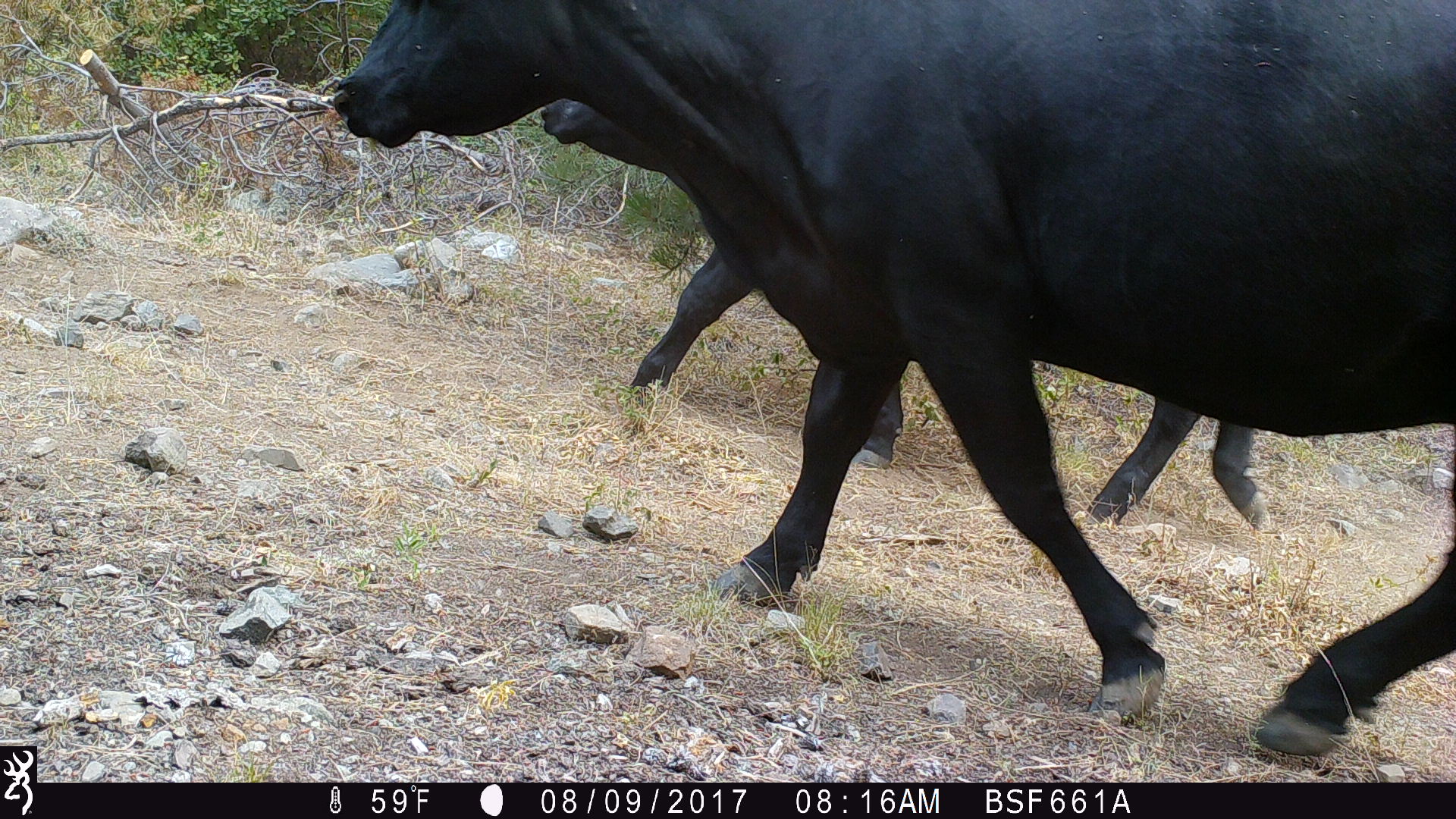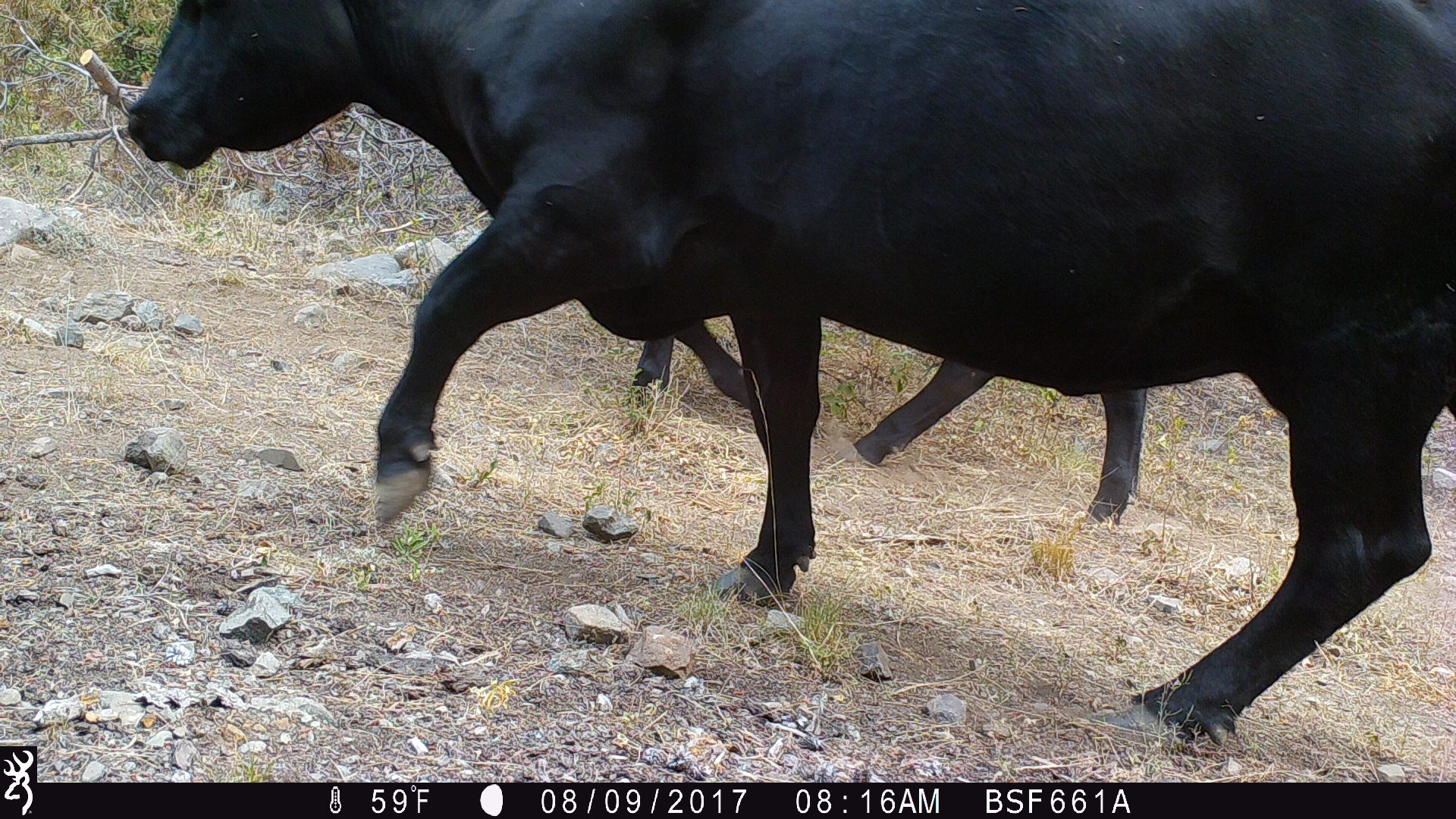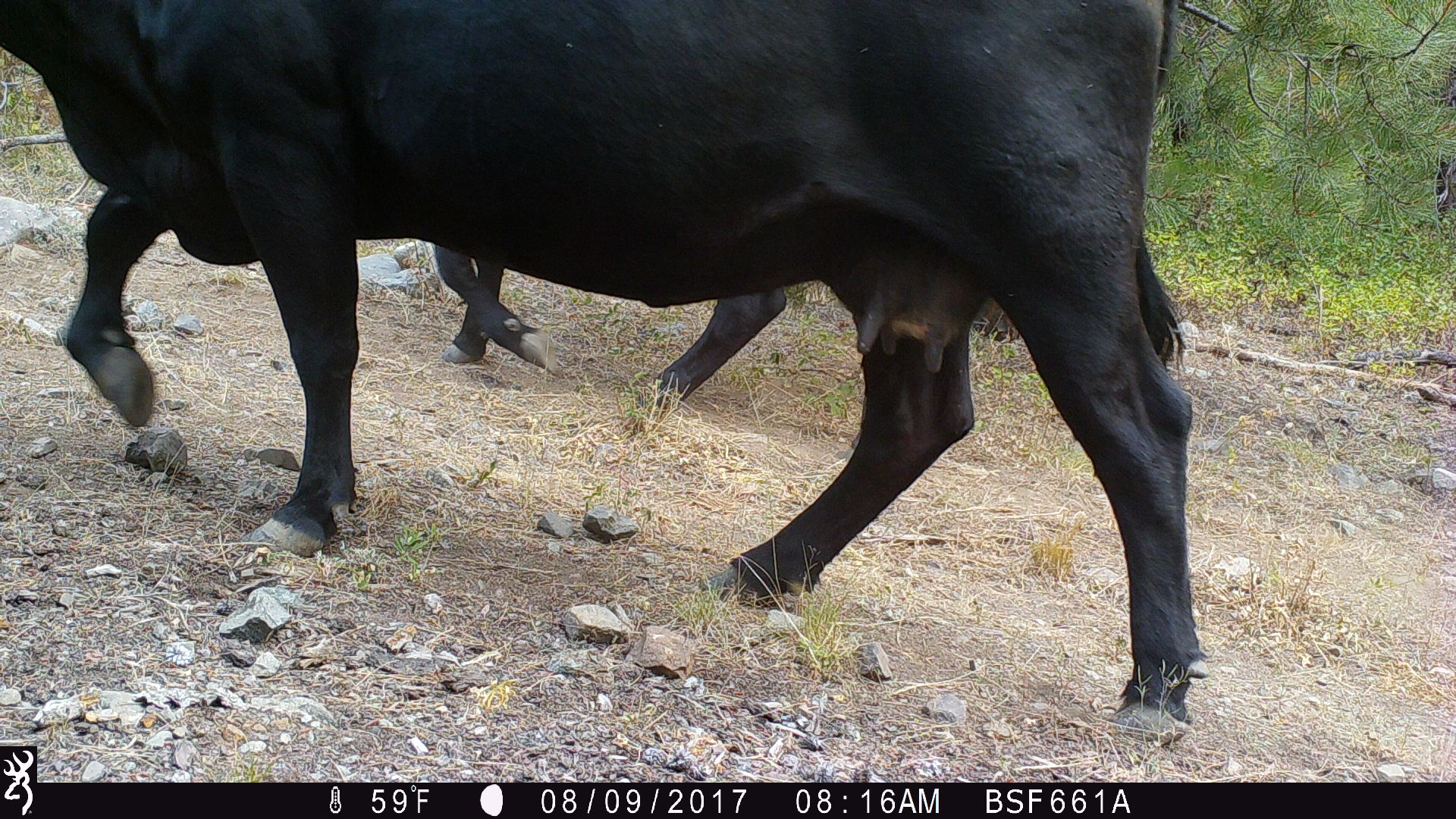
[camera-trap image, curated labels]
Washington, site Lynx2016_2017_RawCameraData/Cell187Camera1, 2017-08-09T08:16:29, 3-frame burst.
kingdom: Animalia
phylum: Chordata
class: Mammalia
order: Artiodactyla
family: Bovidae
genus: Bos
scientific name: Bos taurus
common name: domestic cattle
Domestic cattle (Bos taurus). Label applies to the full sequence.